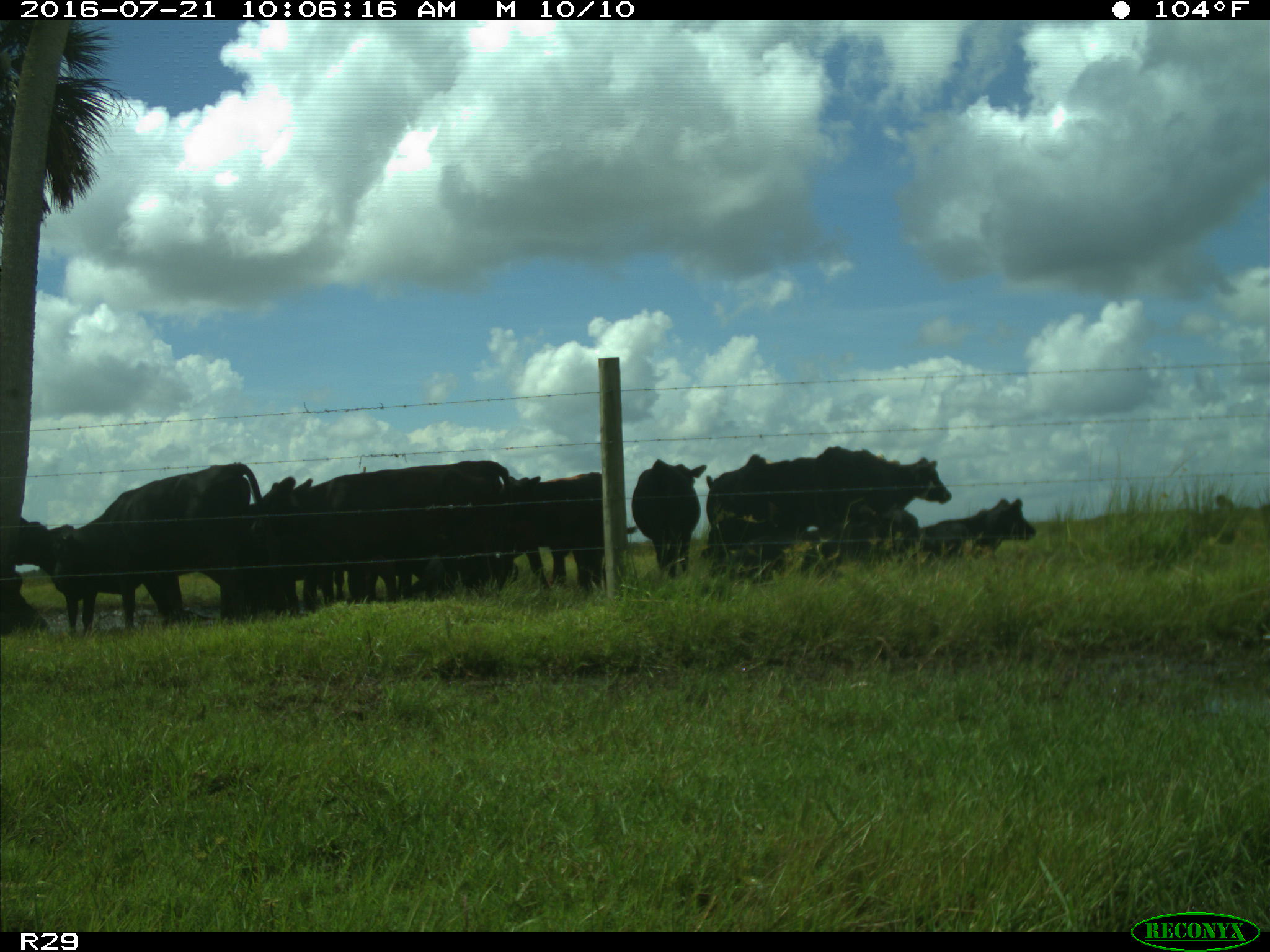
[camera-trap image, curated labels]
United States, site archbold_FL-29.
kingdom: Animalia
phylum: Chordata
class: Mammalia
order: Artiodactyla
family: Bovidae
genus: Bos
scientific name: Bos taurus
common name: domestic cow